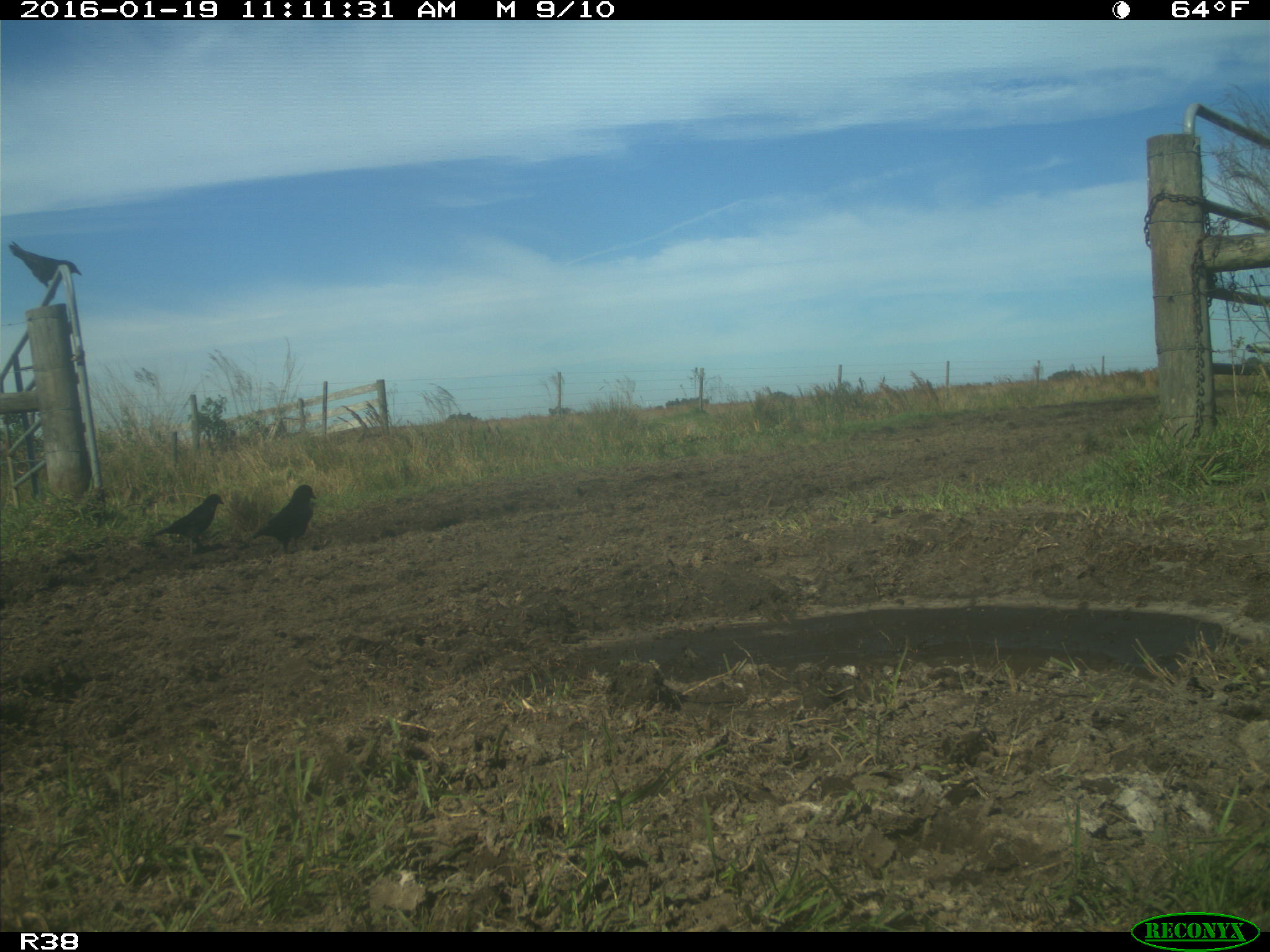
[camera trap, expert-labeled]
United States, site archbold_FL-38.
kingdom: Animalia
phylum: Chordata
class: Aves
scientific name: Aves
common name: birds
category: unidentified bird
Unidentified bird (birds) (Aves).